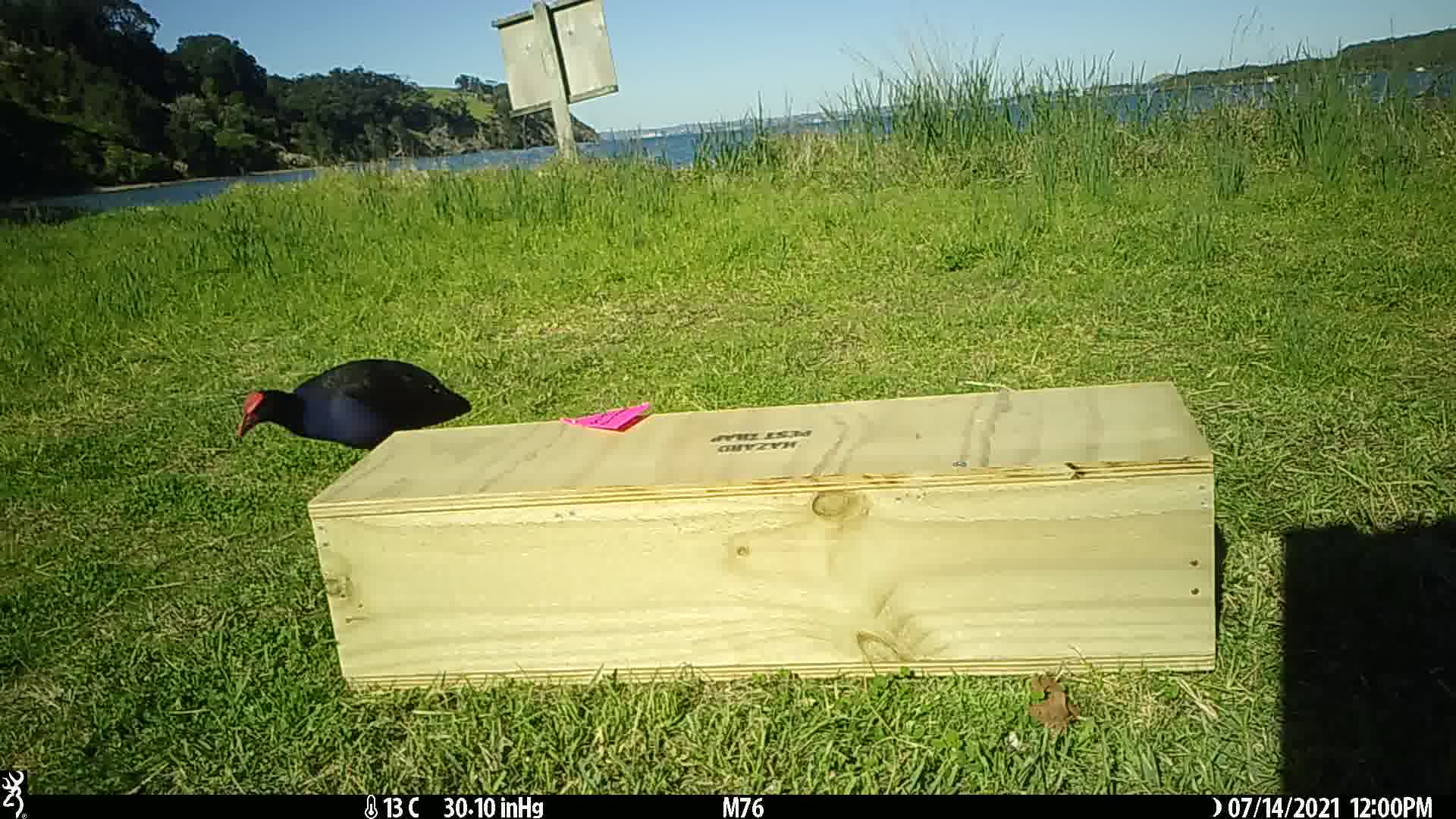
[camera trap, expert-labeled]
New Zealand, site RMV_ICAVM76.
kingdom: Animalia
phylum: Chordata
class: Aves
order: Gruiformes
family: Rallidae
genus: Porphyrio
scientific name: Porphyrio melanotus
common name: australasian swamphen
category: pukeko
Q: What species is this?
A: Pukeko (australasian swamphen) (Porphyrio melanotus).